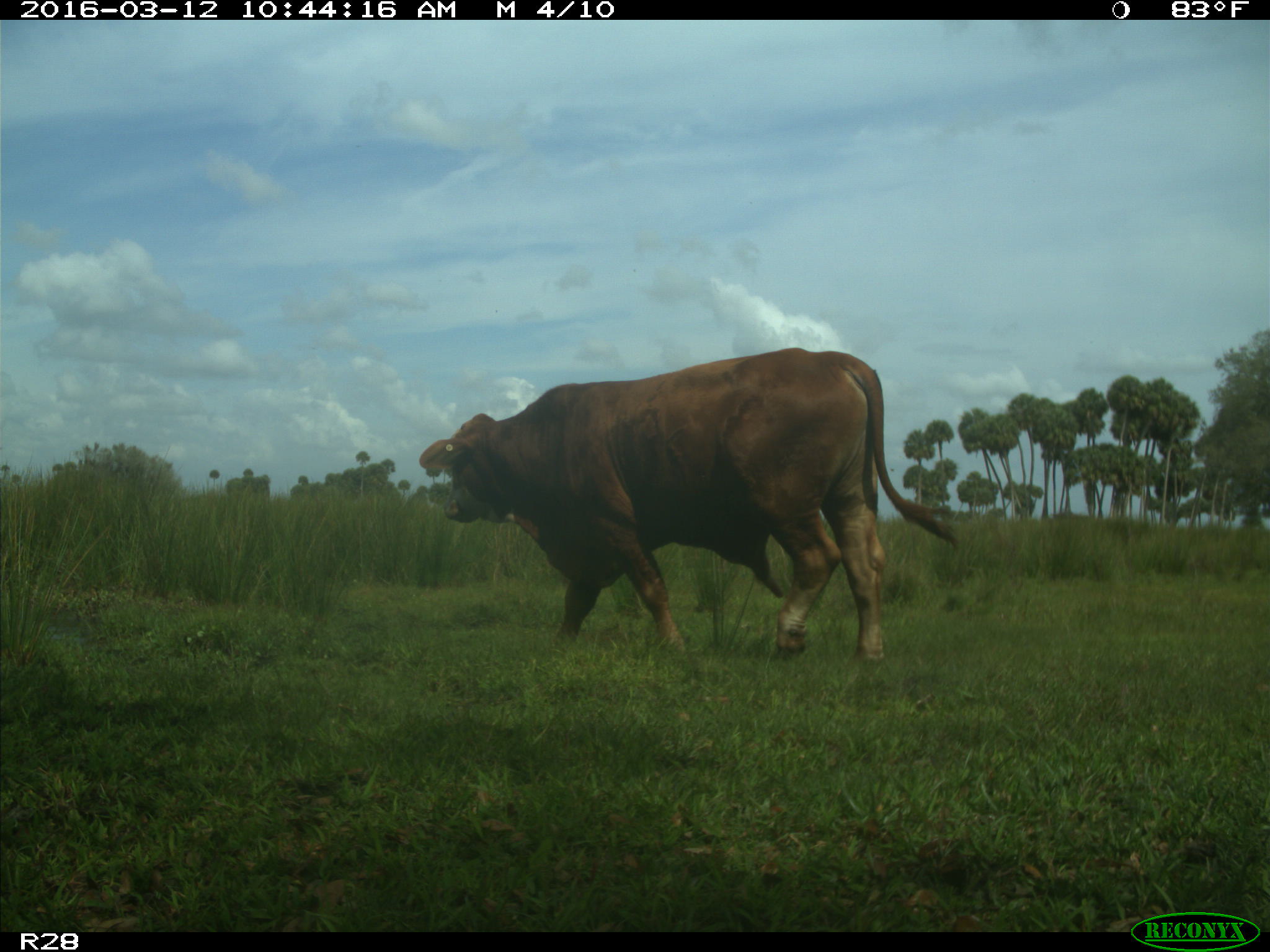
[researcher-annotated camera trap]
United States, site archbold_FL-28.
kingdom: Animalia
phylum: Chordata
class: Mammalia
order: Artiodactyla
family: Bovidae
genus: Bos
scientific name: Bos taurus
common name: domestic cow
Bos taurus (domestic cow).